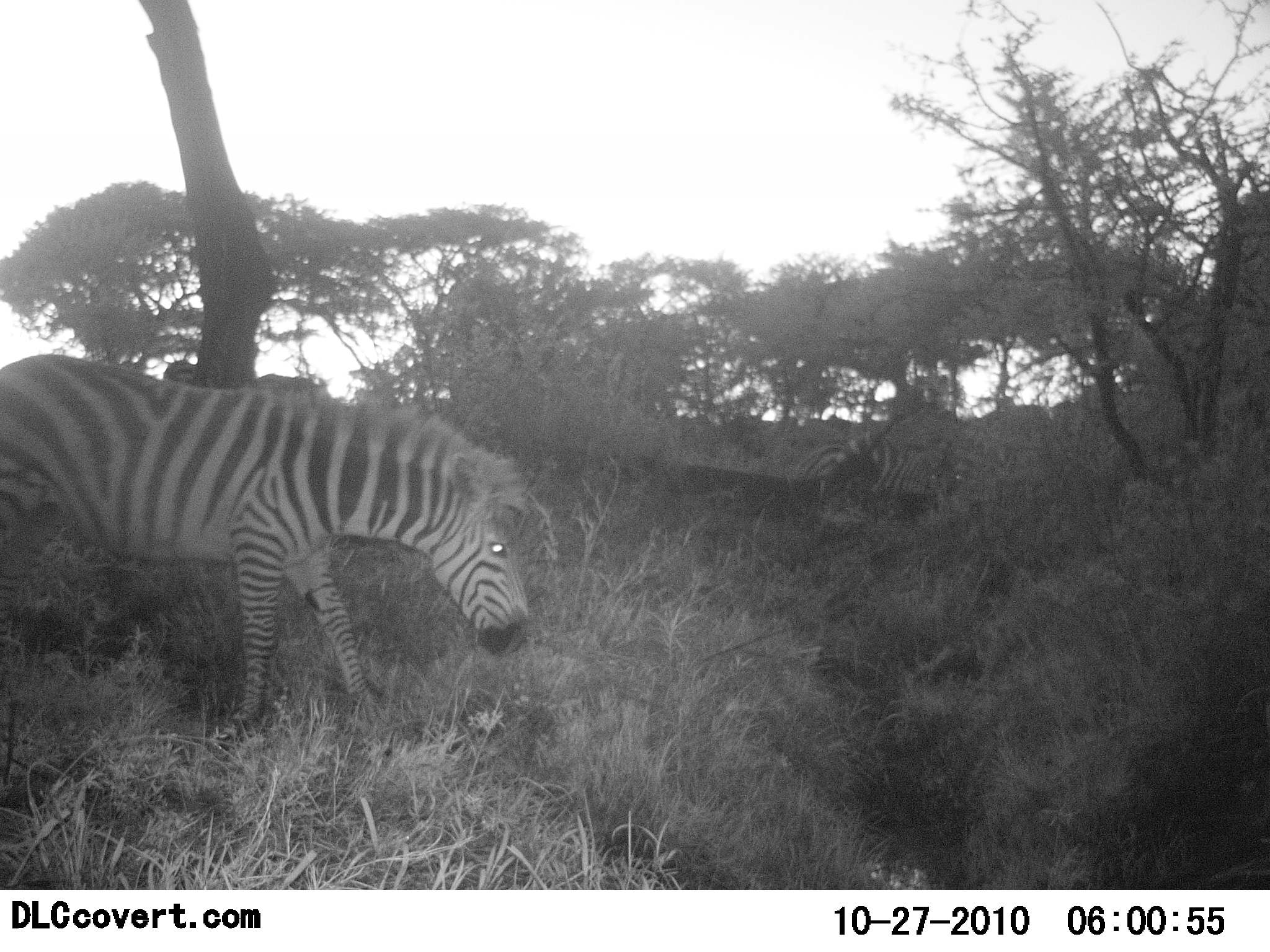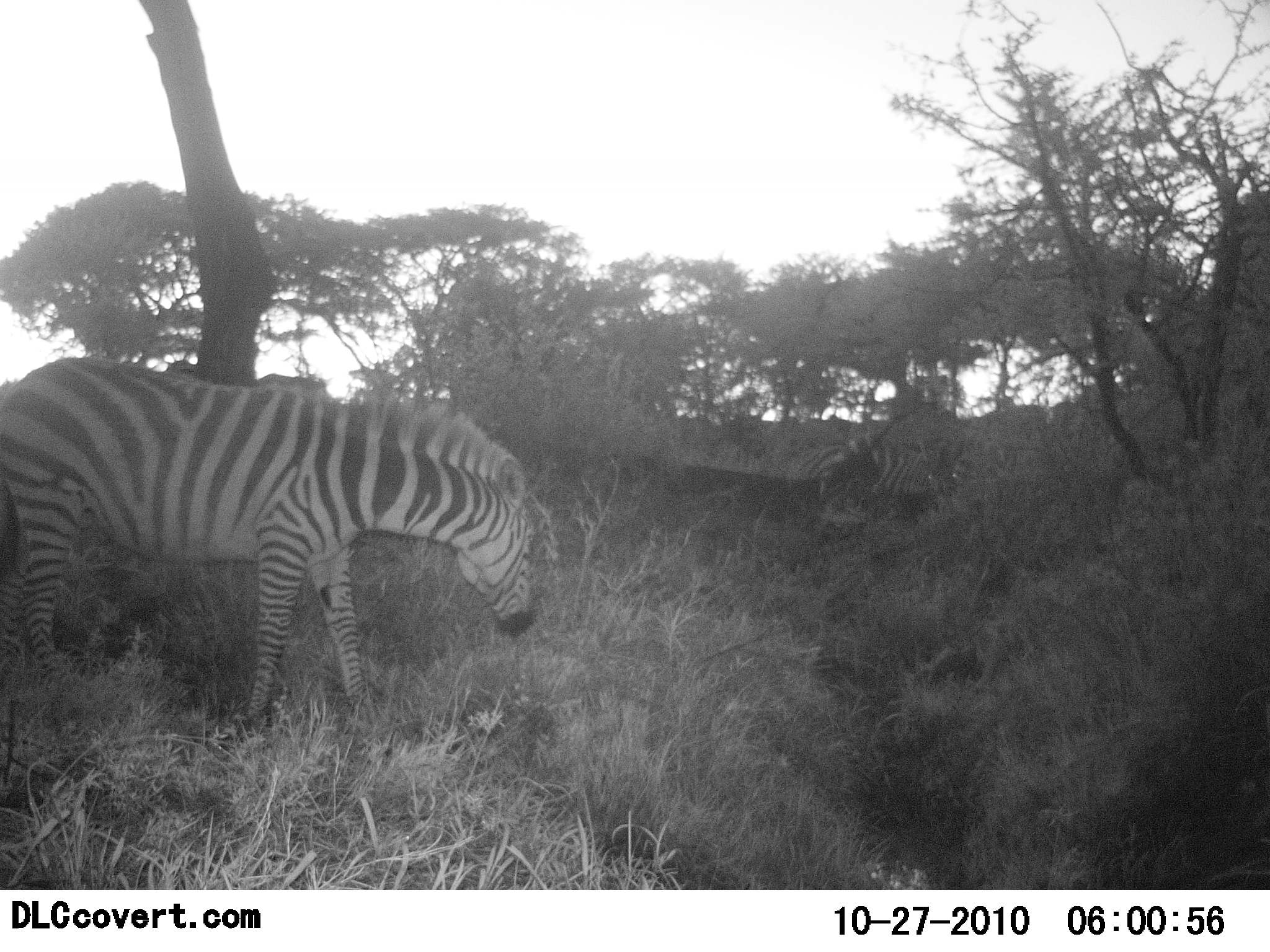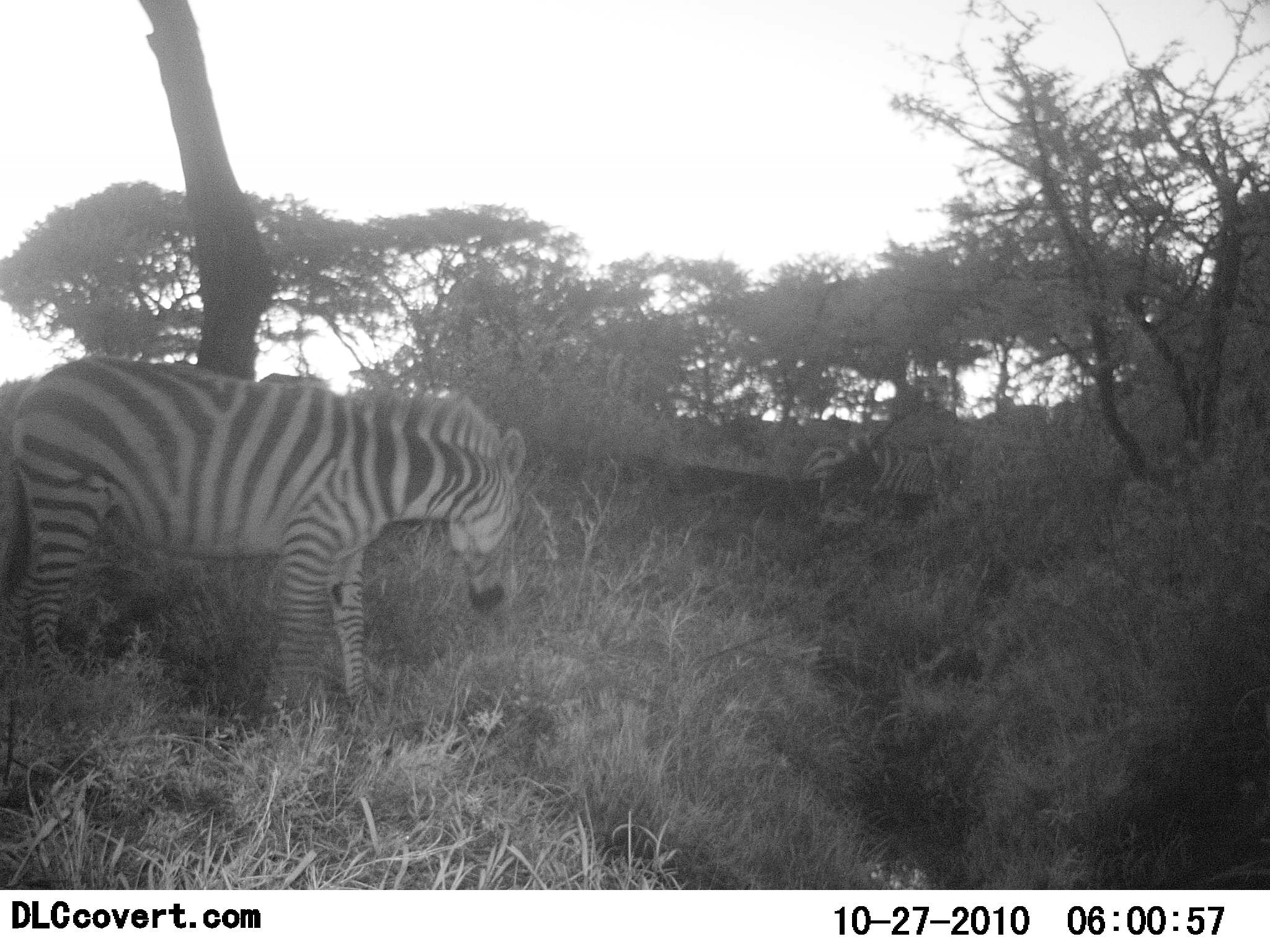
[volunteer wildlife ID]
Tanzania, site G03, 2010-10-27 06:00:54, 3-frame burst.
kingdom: Animalia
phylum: Chordata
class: Mammalia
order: Perissodactyla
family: Equidae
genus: Equus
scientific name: Equus quagga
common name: plains zebra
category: zebra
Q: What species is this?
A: Zebra (plains zebra) (Equus quagga).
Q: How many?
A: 2.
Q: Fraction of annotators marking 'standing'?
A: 69%.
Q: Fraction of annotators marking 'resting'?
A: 0%.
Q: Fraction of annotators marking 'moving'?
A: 12%.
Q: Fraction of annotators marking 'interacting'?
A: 6%.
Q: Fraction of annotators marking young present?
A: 0%.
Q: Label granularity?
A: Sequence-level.